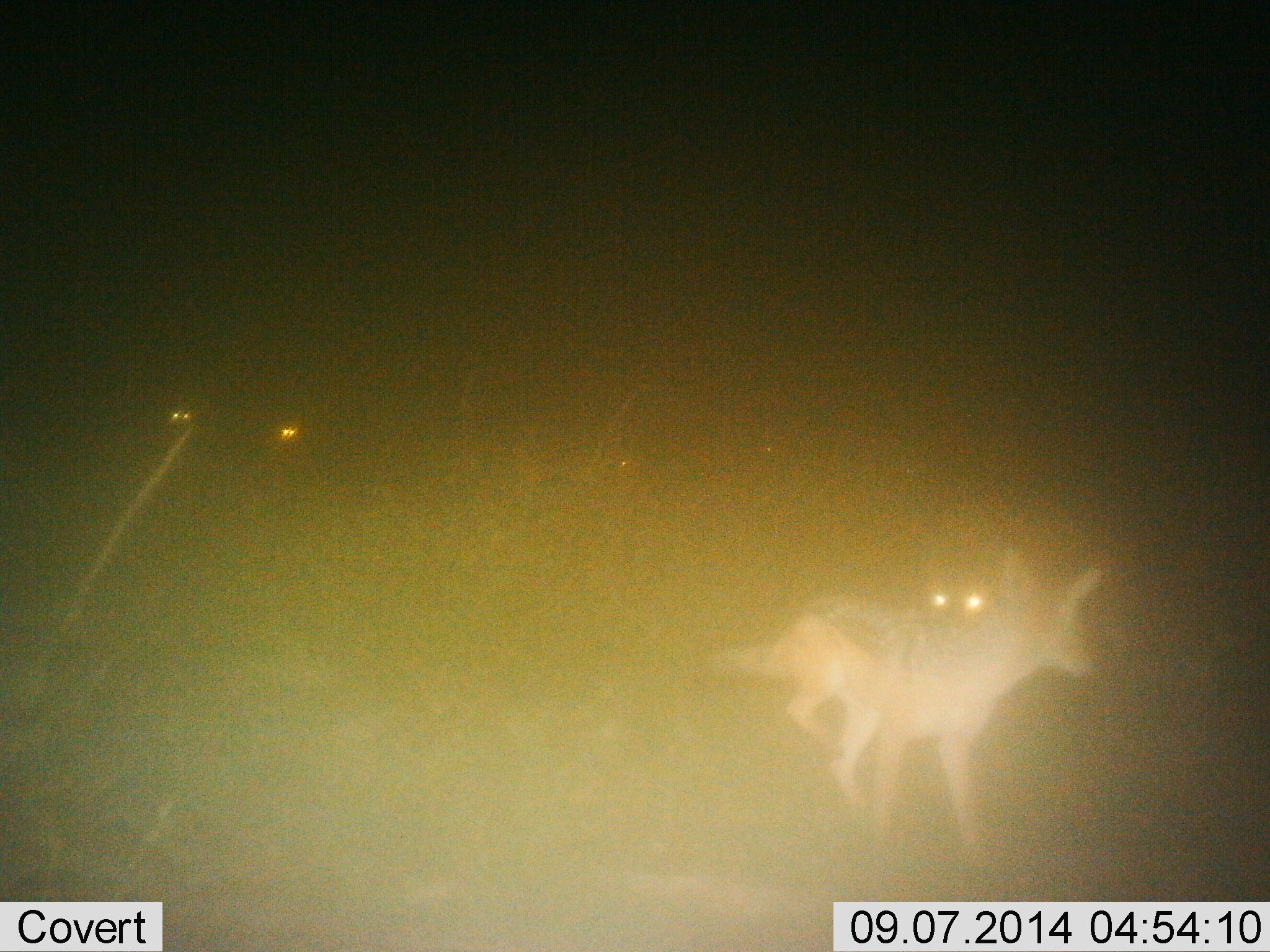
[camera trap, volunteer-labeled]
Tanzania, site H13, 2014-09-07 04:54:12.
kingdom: Animalia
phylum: Chordata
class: Mammalia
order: Carnivora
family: Canidae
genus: Lupulella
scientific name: Lupulella mesomelas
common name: black-backed jackal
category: jackal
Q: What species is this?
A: Jackal (black-backed jackal) (Lupulella mesomelas).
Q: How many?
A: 2.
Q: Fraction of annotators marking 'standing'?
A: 33%.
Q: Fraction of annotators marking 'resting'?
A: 0%.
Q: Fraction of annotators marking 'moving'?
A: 83%.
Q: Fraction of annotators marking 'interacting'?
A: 8%.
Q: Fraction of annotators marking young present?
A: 0%.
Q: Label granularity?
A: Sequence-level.